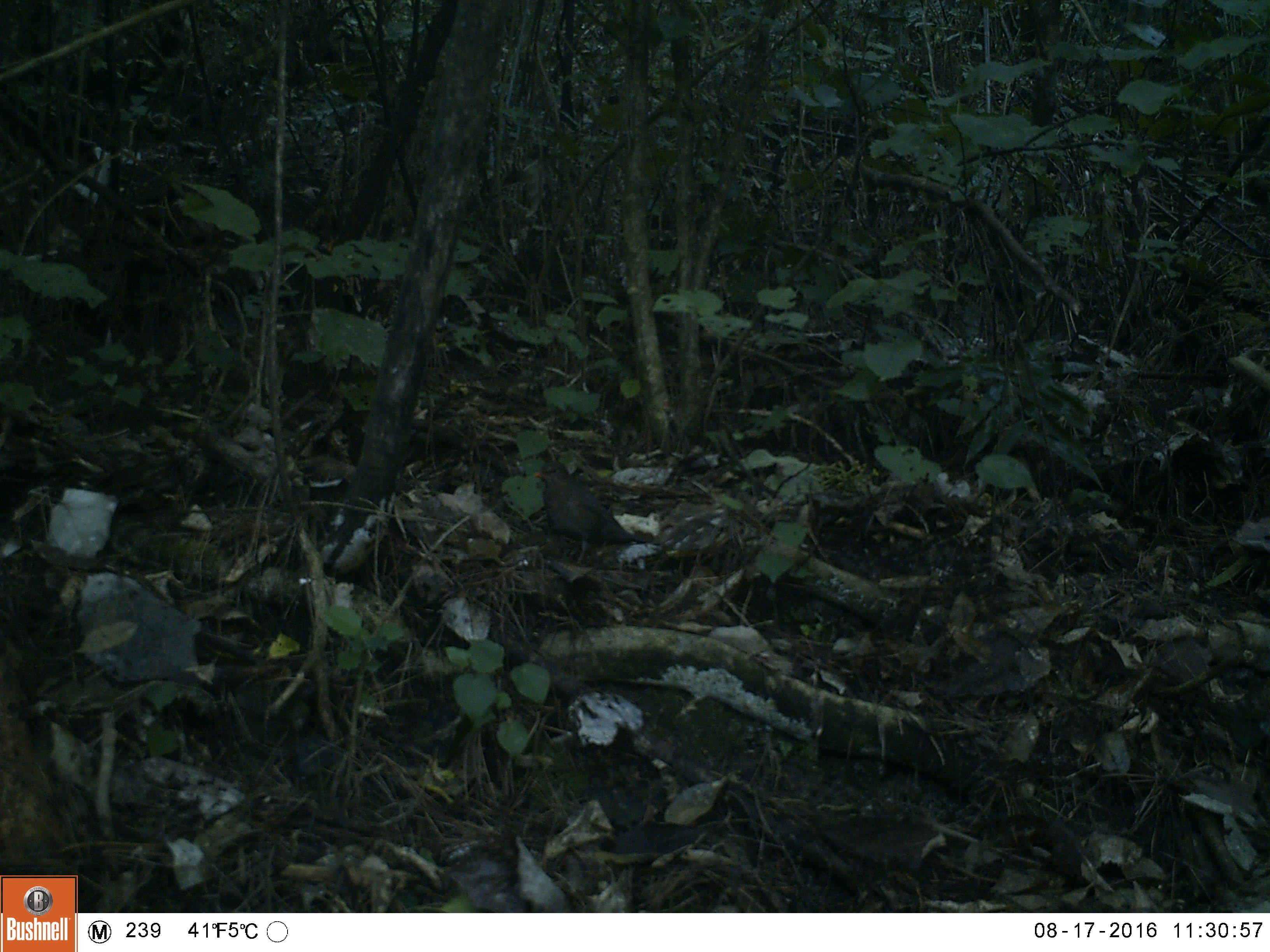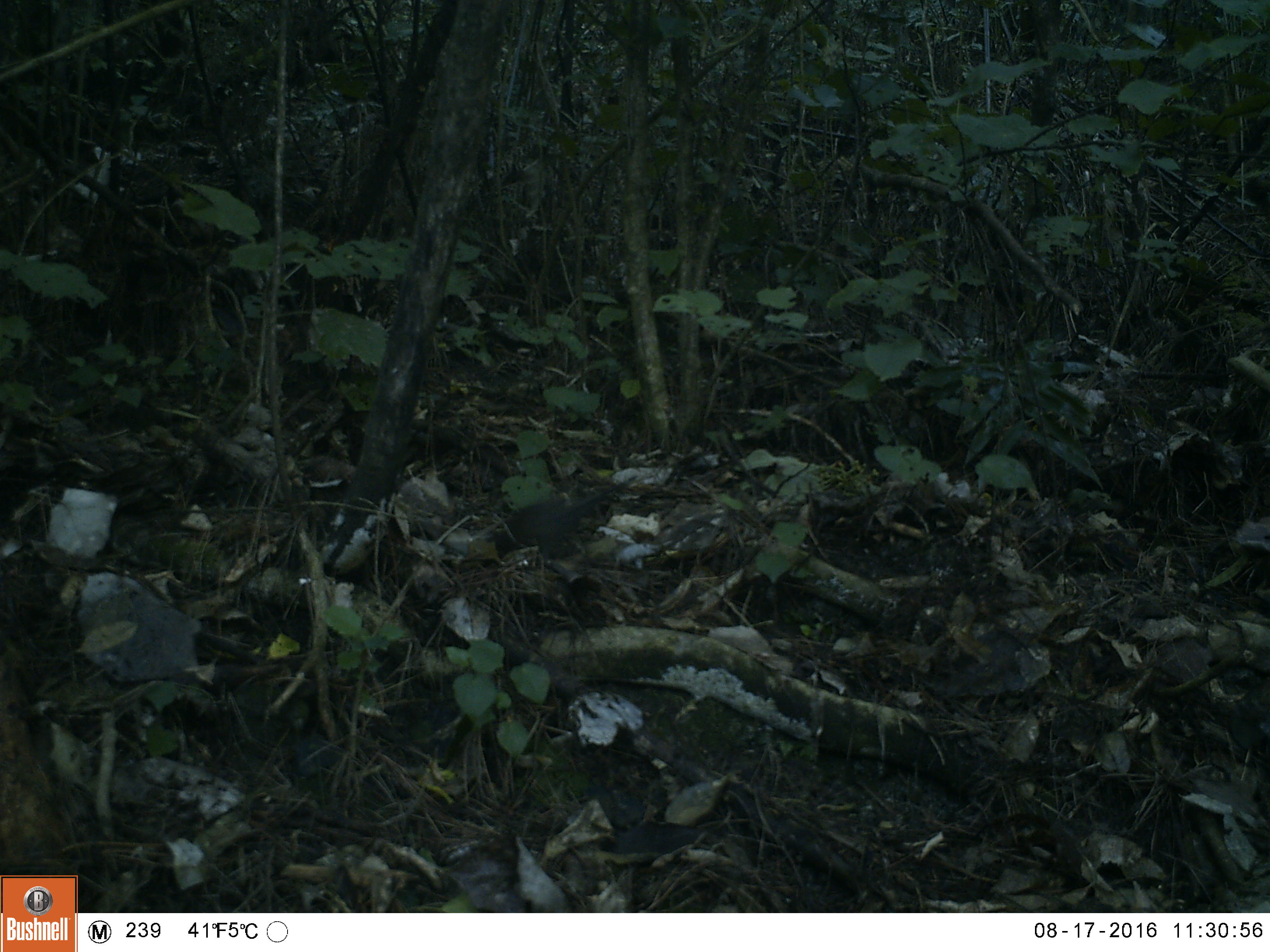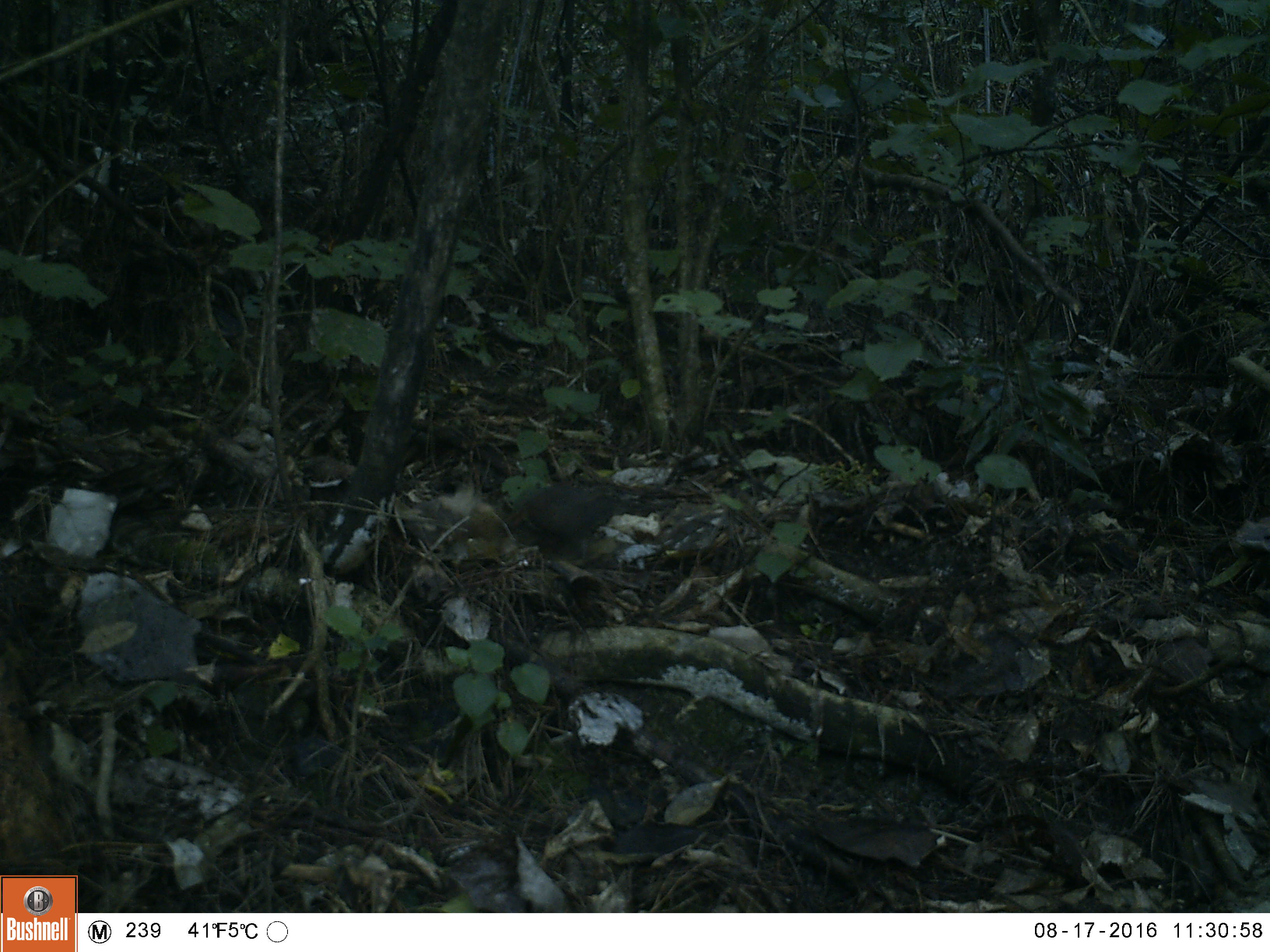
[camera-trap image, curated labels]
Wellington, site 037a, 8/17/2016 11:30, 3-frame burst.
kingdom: Animalia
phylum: Chordata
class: Aves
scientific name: Aves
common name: bird